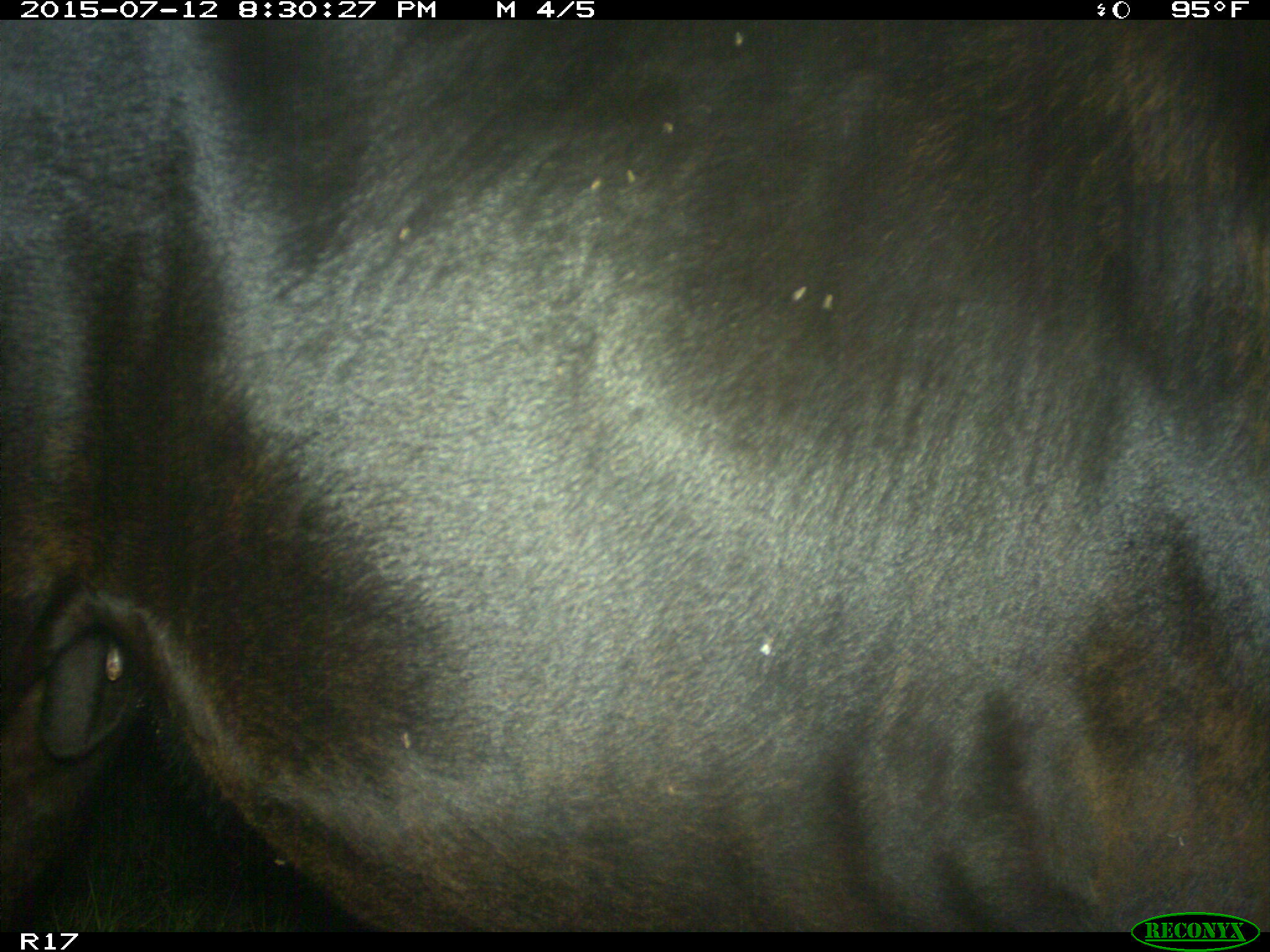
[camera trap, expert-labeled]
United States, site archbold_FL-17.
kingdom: Animalia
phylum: Chordata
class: Mammalia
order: Artiodactyla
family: Bovidae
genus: Bos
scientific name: Bos taurus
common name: domestic cow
Bos taurus (domestic cow).